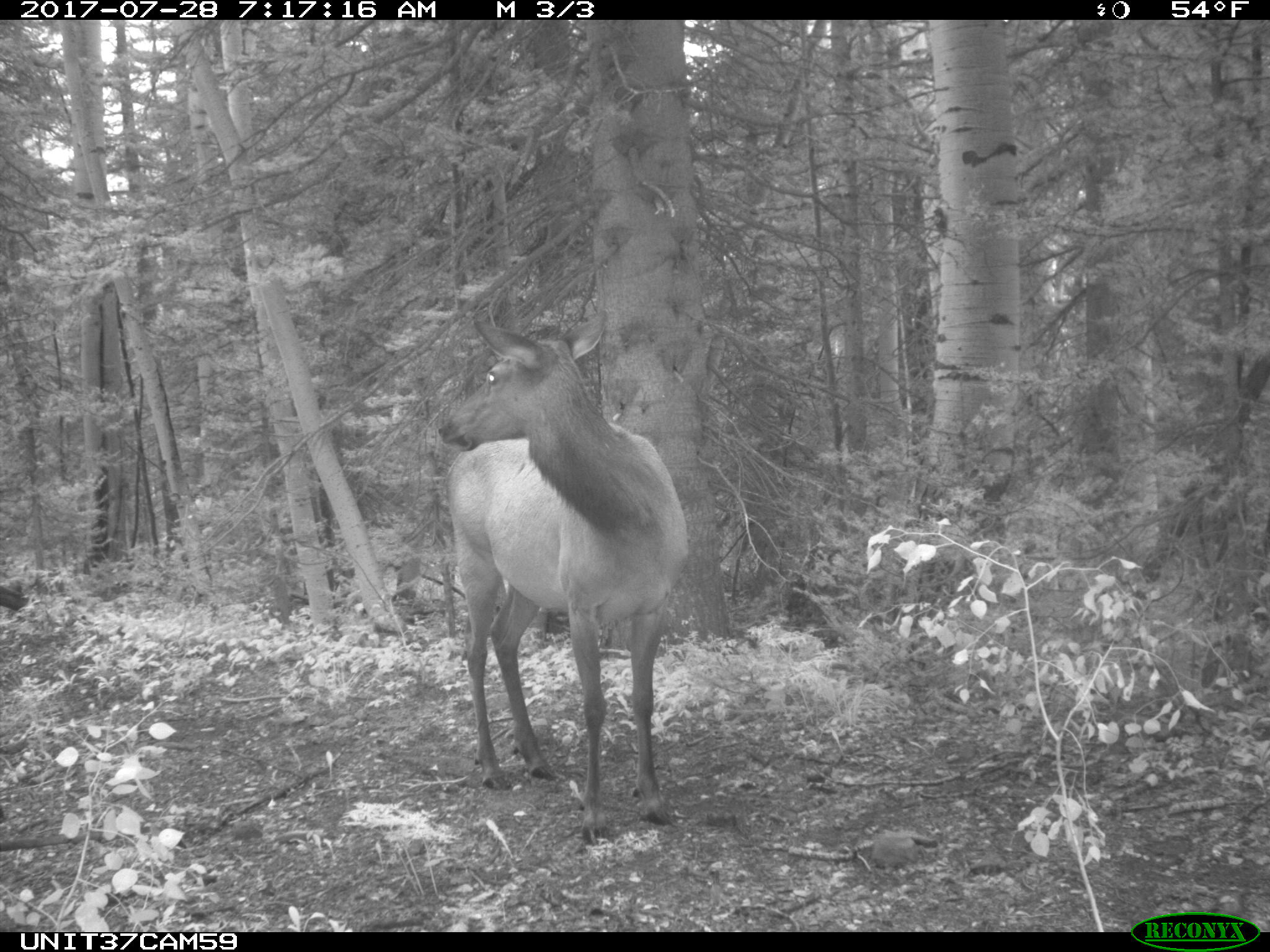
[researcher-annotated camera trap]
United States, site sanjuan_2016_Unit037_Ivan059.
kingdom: Animalia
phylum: Chordata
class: Mammalia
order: Artiodactyla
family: Cervidae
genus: Cervus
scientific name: Cervus elaphus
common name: red deer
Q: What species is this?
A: Cervus elaphus (red deer).